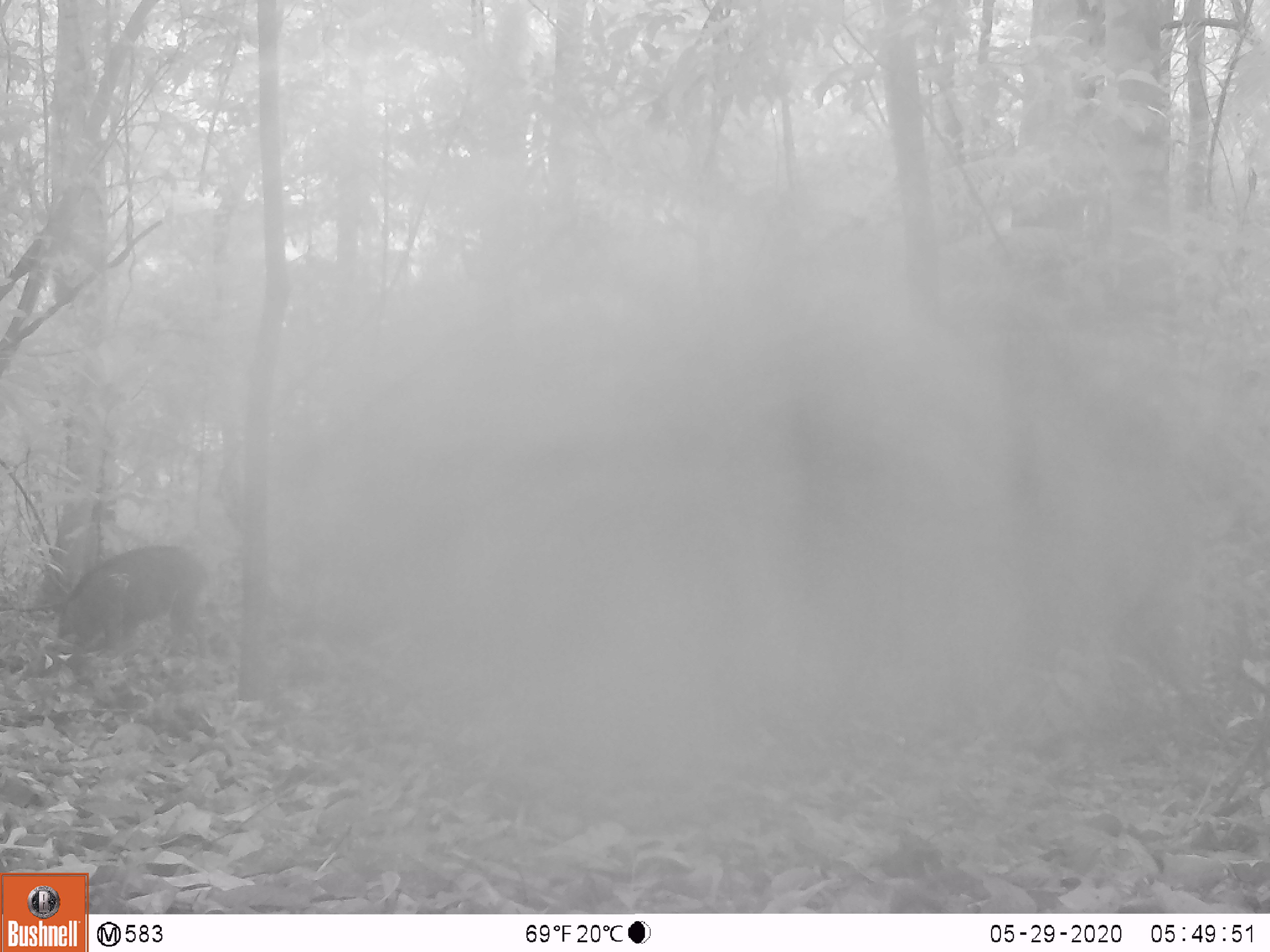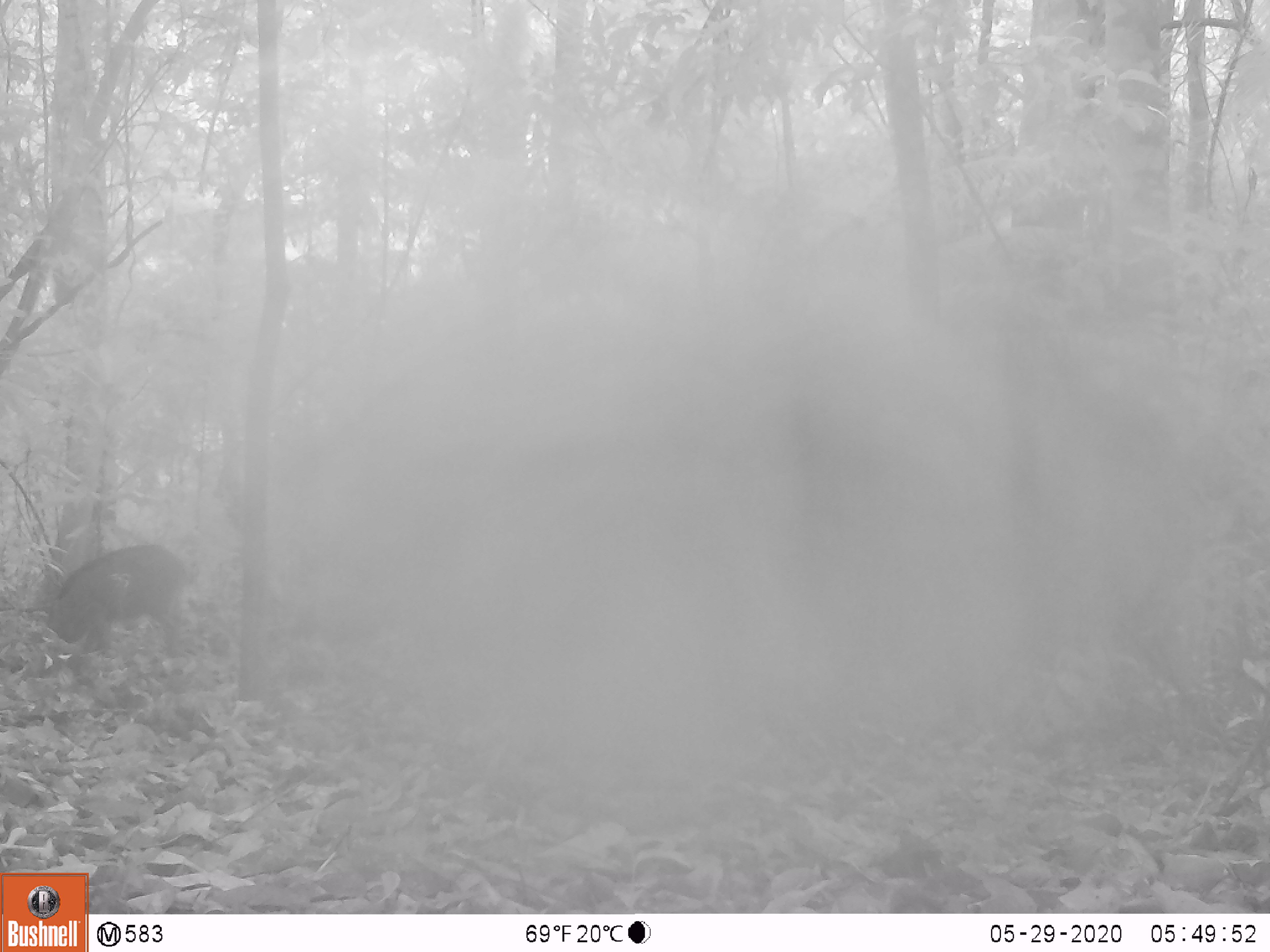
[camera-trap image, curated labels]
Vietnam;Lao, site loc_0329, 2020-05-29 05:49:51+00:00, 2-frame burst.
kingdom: Animalia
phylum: Chordata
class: Mammalia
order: Artiodactyla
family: Suidae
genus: Sus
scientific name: Sus scrofa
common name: eurasian wild pig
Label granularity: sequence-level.